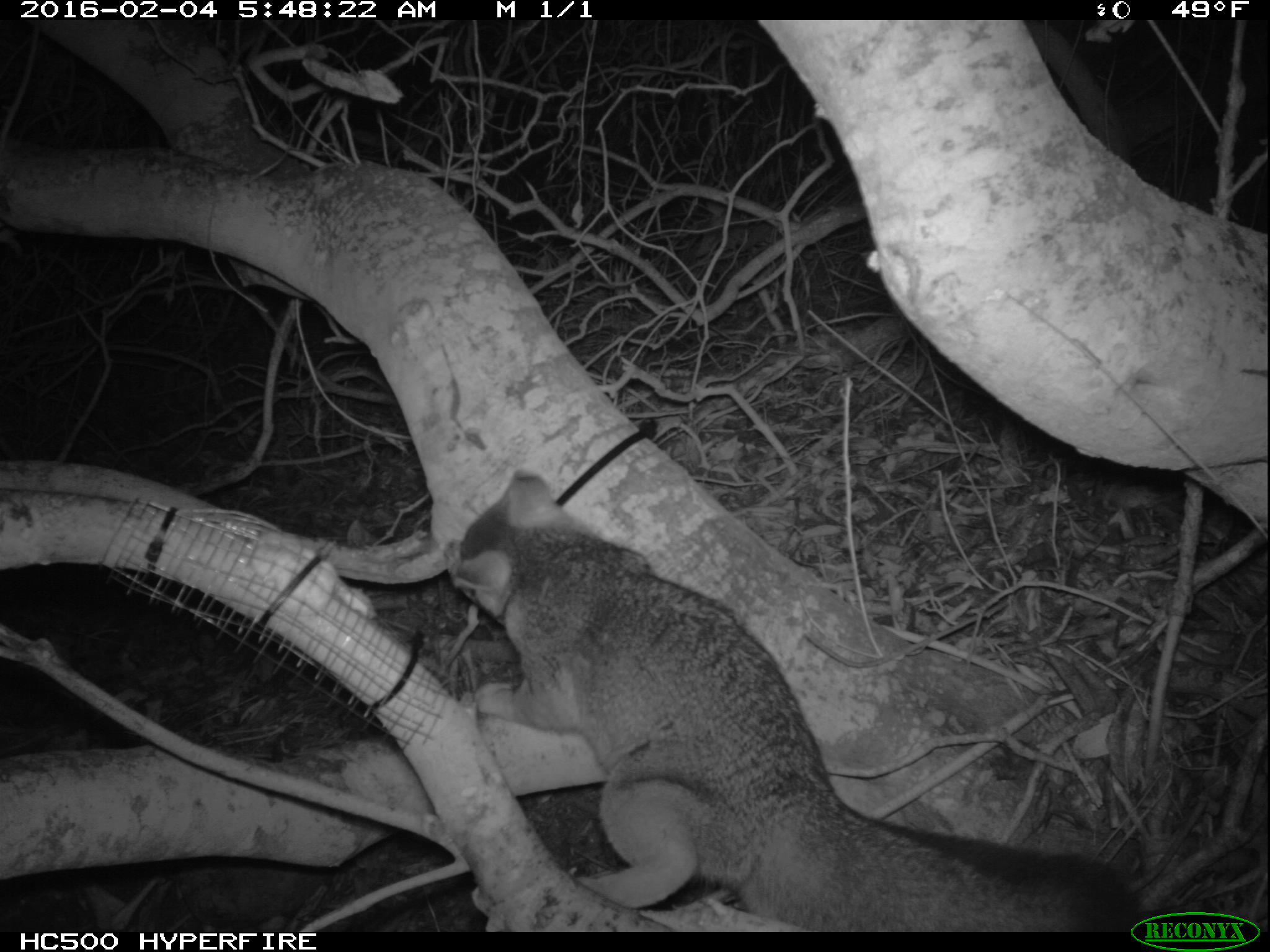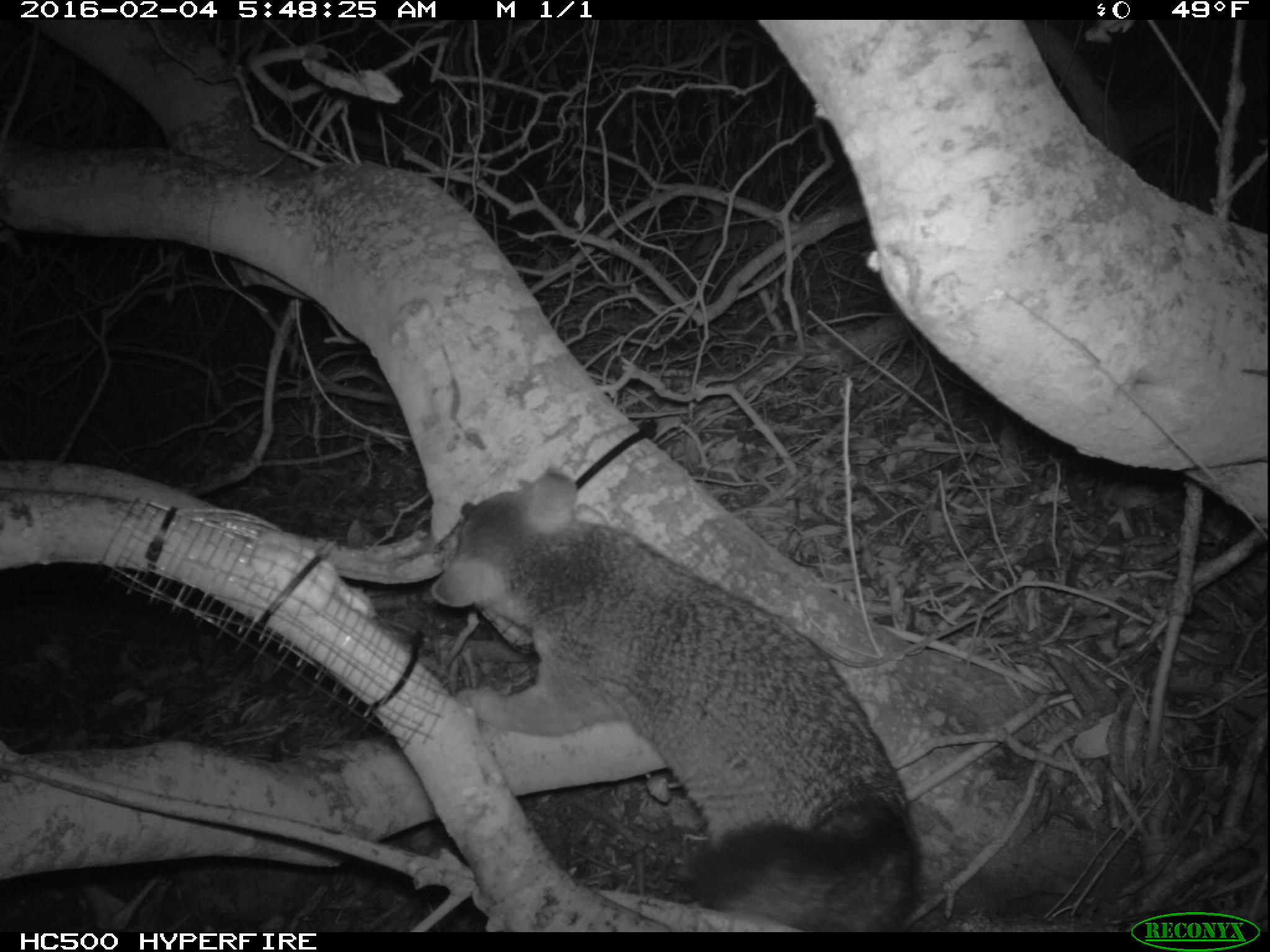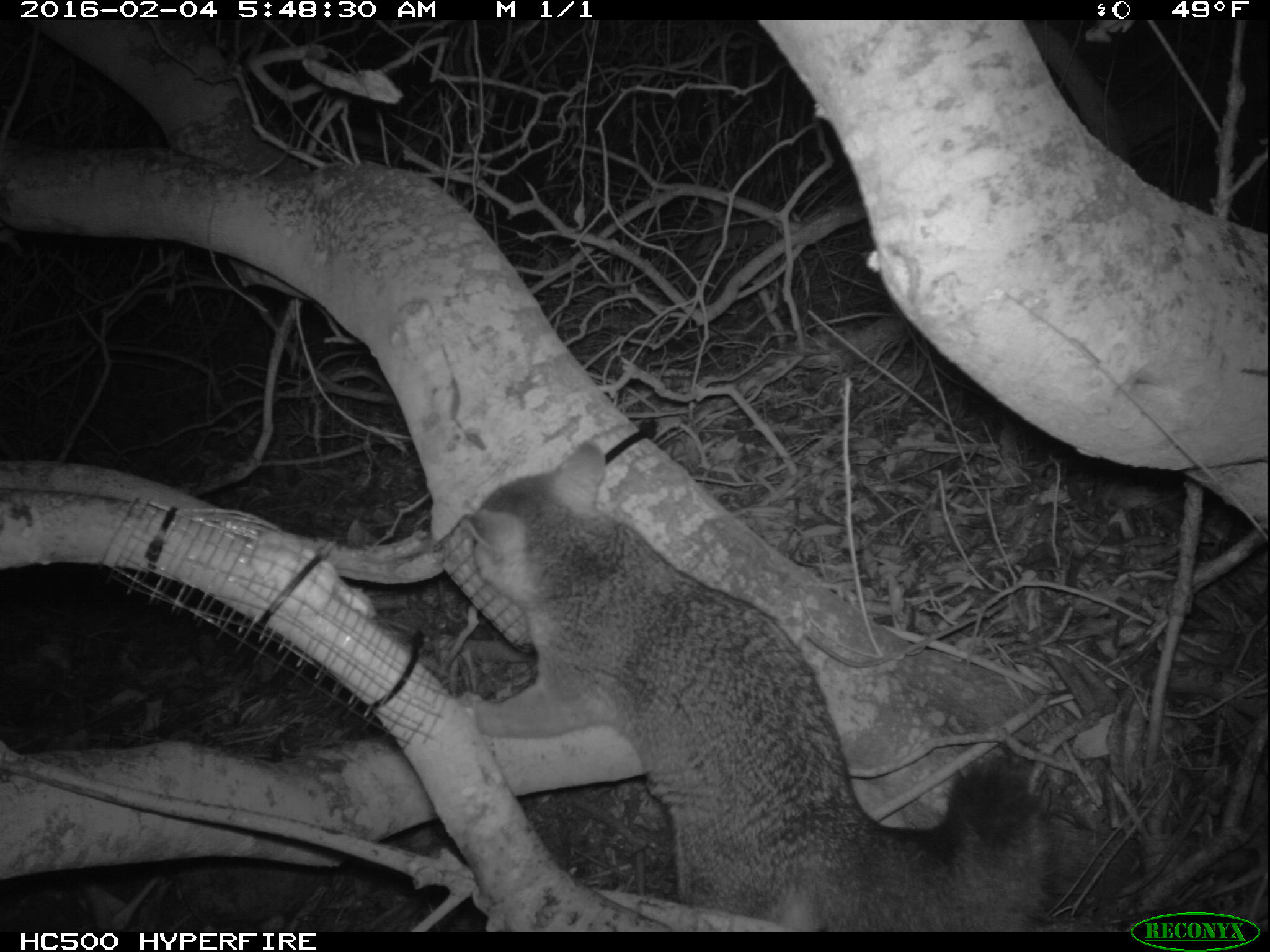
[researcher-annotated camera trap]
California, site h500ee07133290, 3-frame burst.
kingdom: Animalia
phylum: Chordata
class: Mammalia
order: Carnivora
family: Canidae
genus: Urocyon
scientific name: Urocyon littoralis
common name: island fox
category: fox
Fox (island fox) (Urocyon littoralis).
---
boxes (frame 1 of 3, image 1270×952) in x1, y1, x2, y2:
fox: 443, 465, 1142, 931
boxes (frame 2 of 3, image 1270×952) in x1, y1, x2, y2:
fox: 430, 465, 921, 932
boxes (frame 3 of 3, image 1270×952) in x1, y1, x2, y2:
fox: 466, 440, 1049, 933